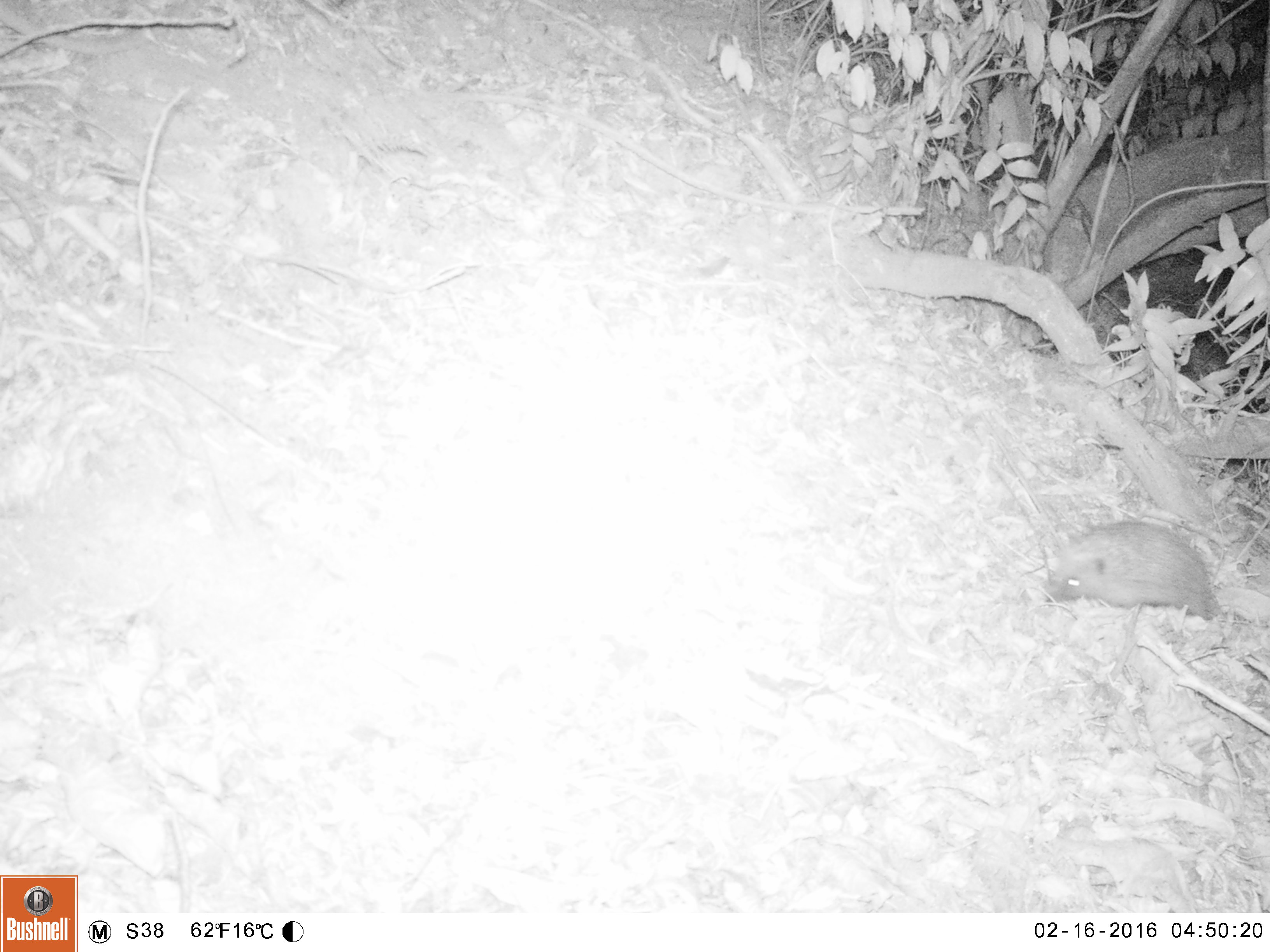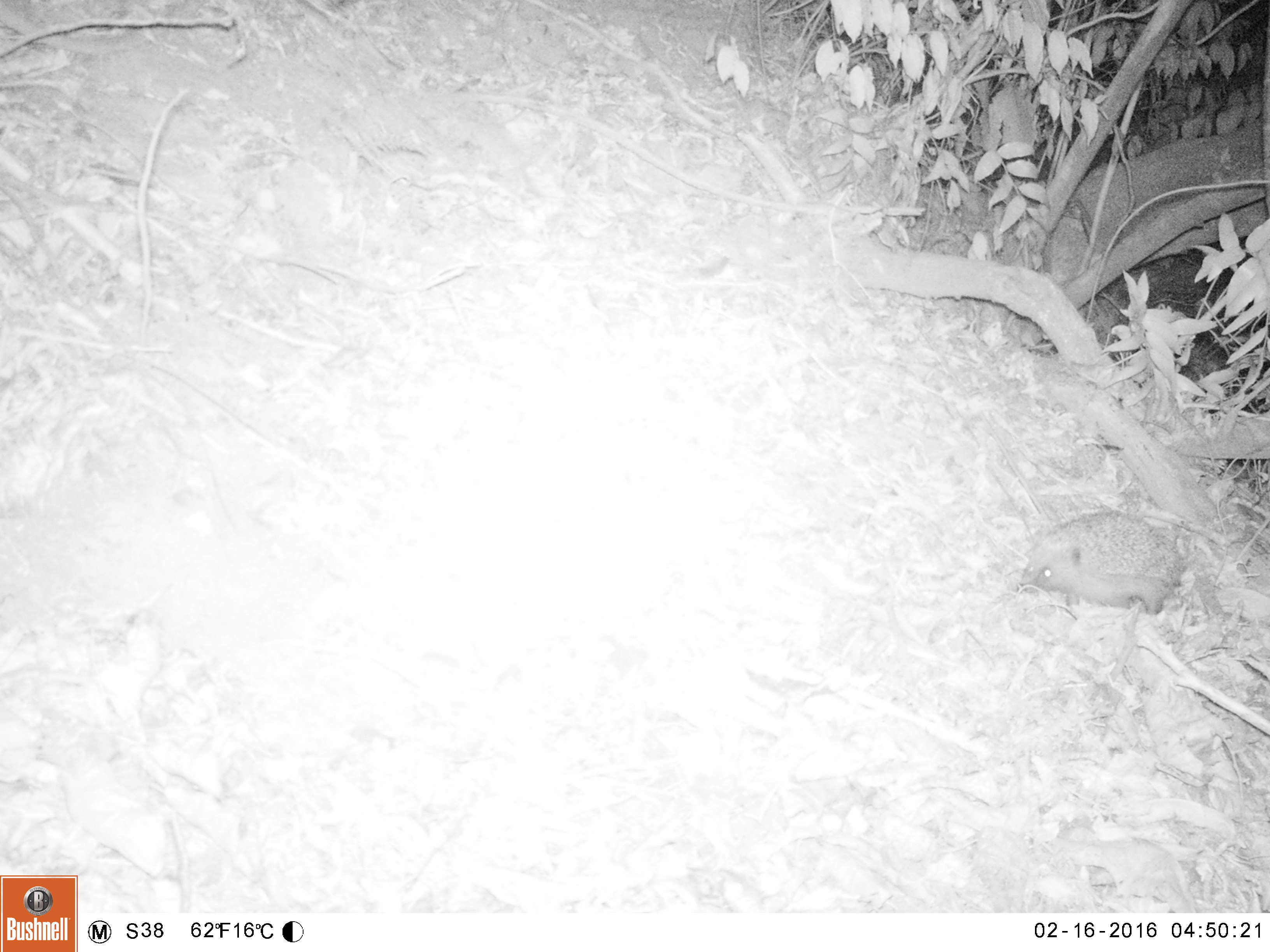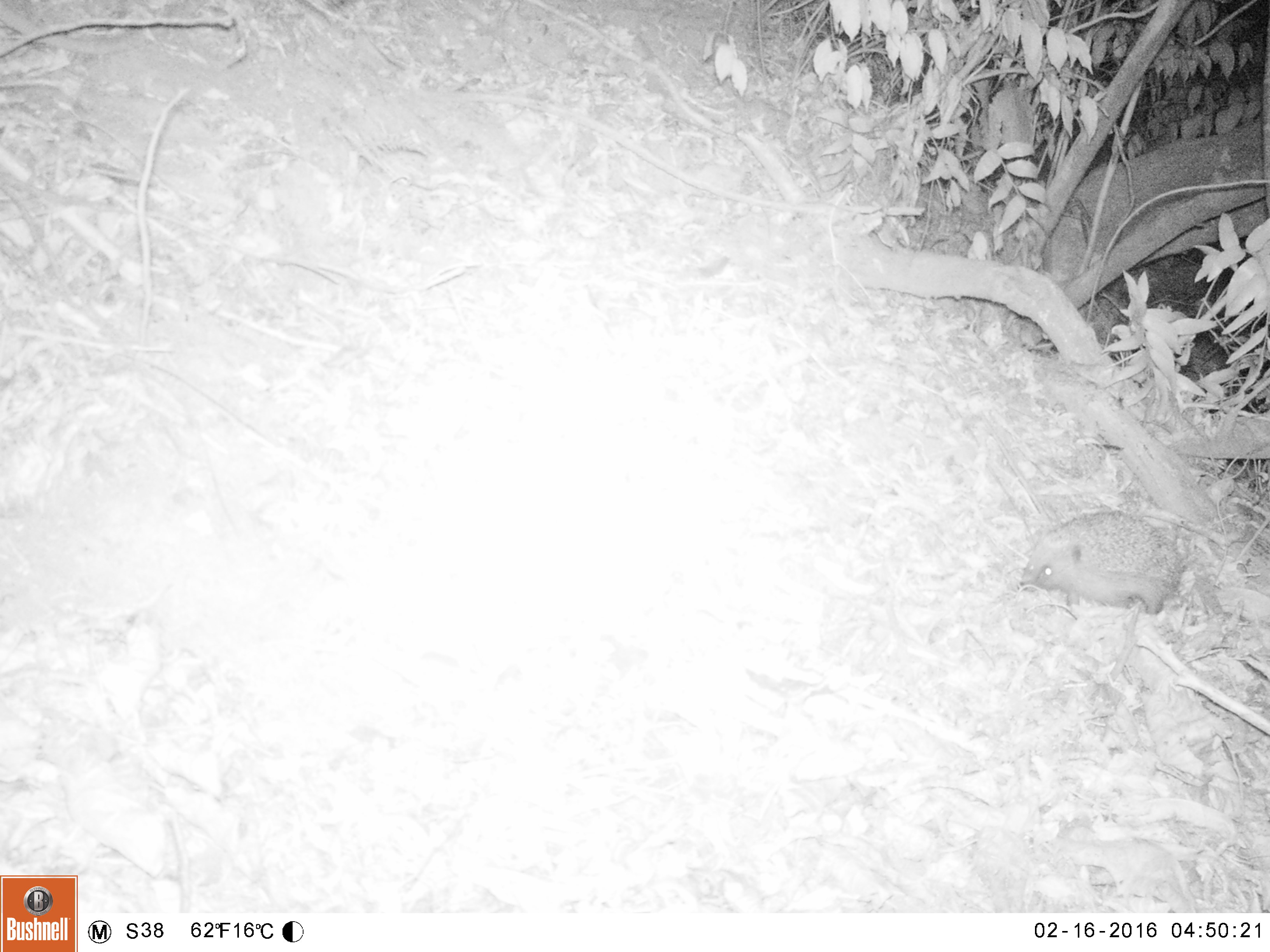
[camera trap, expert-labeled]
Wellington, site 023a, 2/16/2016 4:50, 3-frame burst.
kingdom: Animalia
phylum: Chordata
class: Mammalia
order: Eulipotyphla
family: Erinaceidae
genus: Erinaceus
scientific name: Erinaceus europaeus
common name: hedgehog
Hedgehog (Erinaceus europaeus).